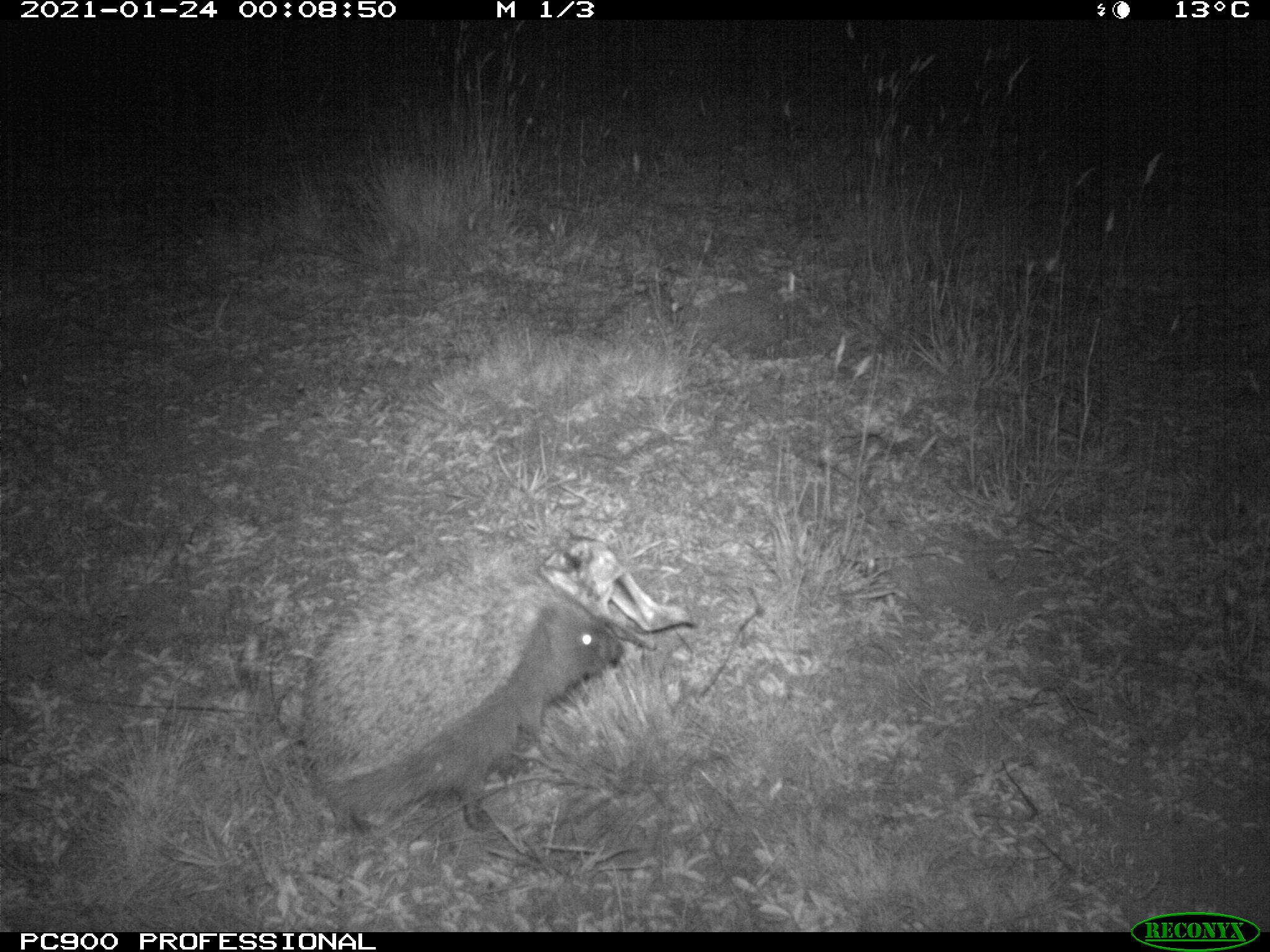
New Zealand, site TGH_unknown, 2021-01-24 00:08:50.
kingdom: Animalia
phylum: Chordata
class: Mammalia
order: Eulipotyphla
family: Erinaceidae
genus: Erinaceus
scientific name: Erinaceus europaeus europaeus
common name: european hedgehog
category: hedgehog